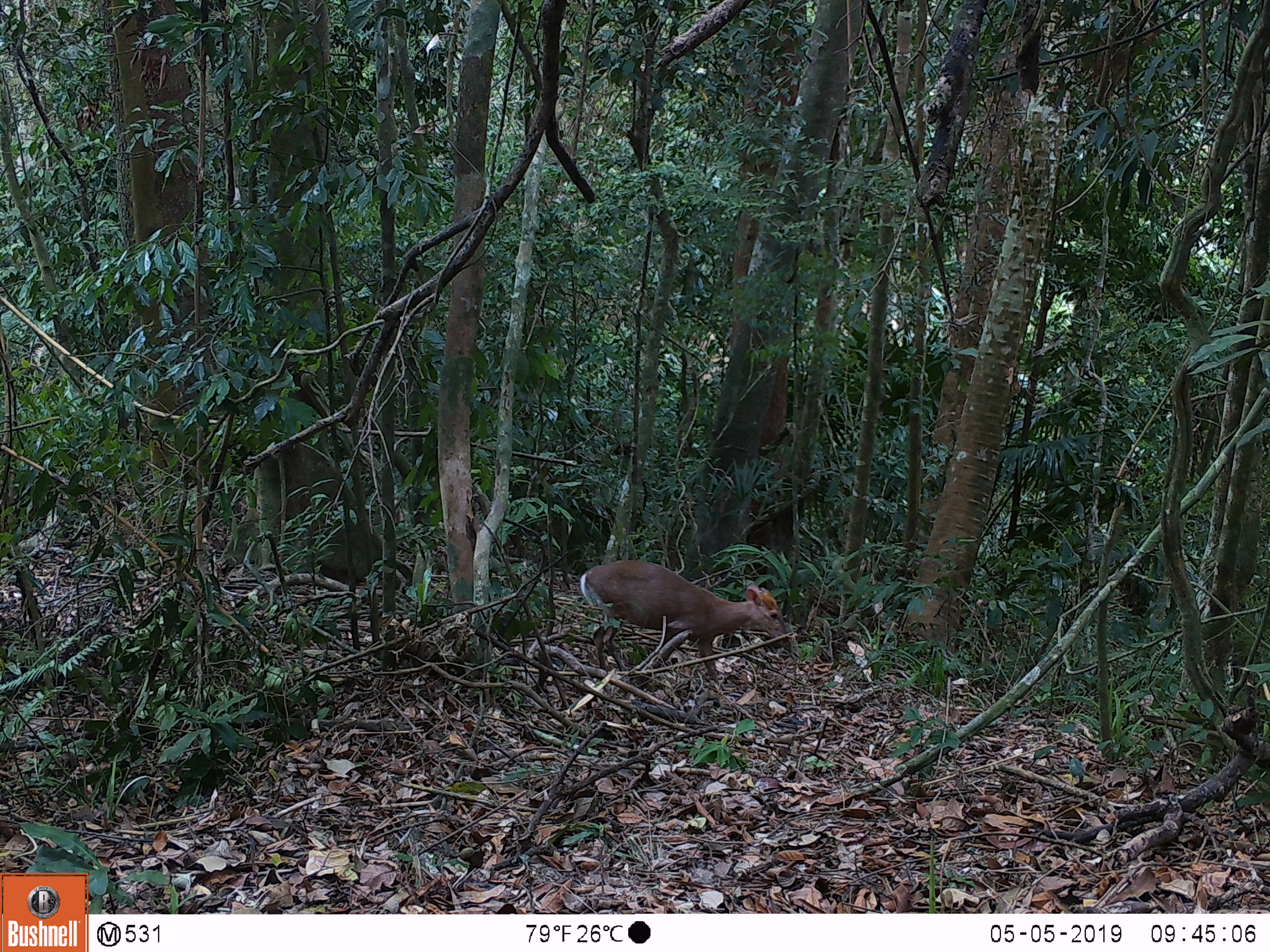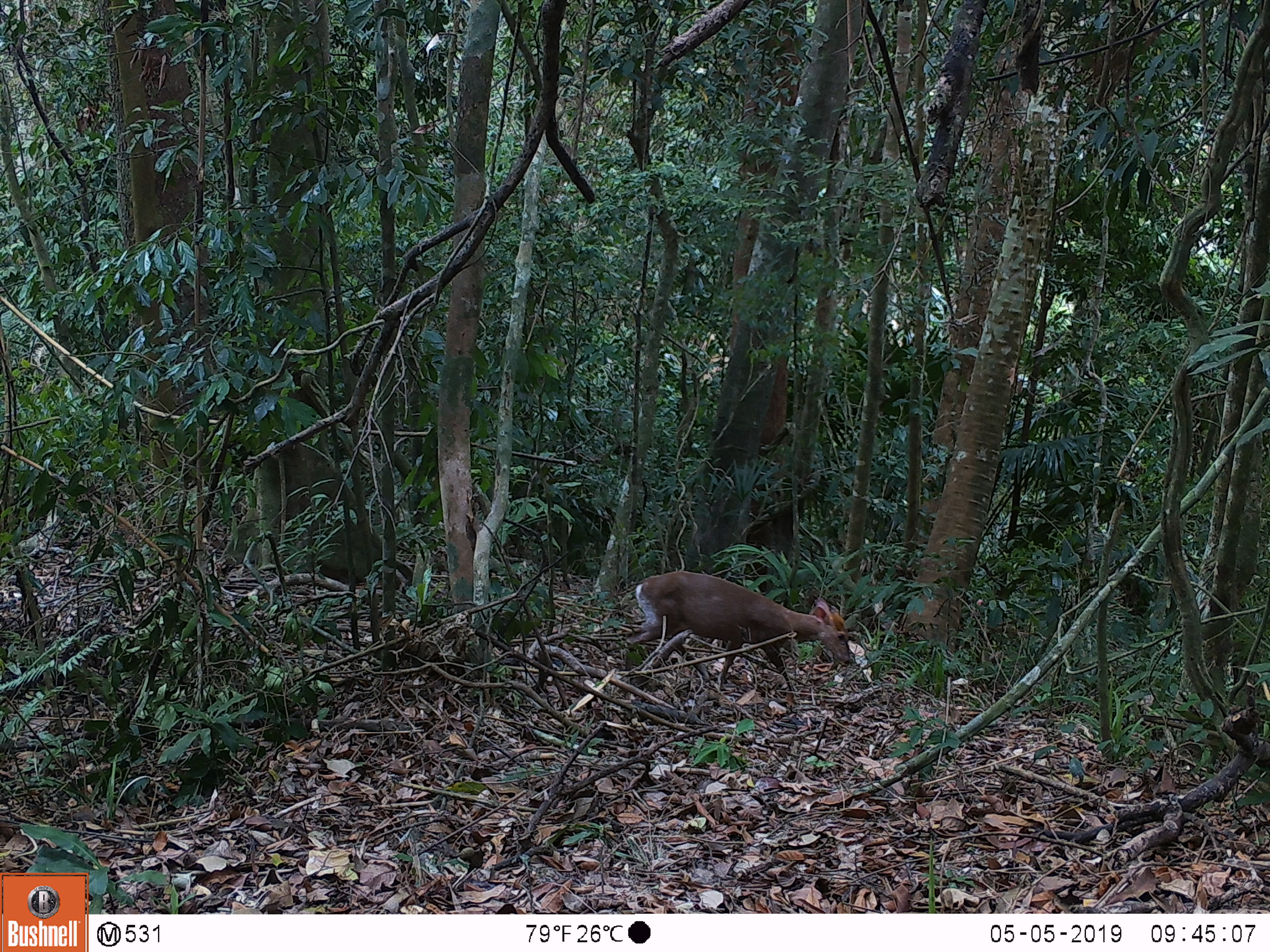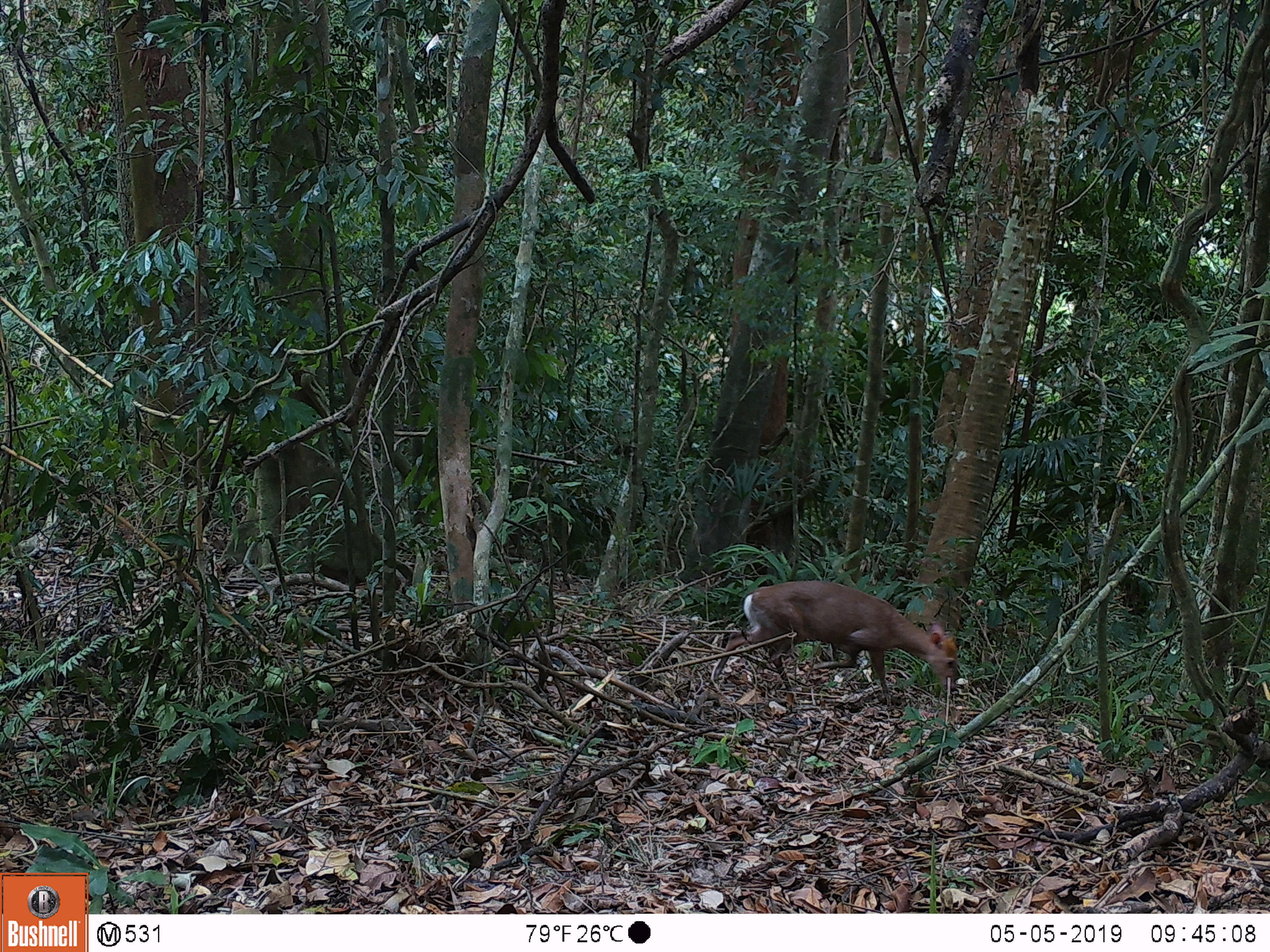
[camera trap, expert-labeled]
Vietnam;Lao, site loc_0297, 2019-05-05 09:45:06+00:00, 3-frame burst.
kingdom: Animalia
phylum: Chordata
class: Mammalia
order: Artiodactyla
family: Cervidae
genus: Muntiacus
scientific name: Muntiacus rooseveltorum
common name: roosevelt's muntjac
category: roosevelts muntjac group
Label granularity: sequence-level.